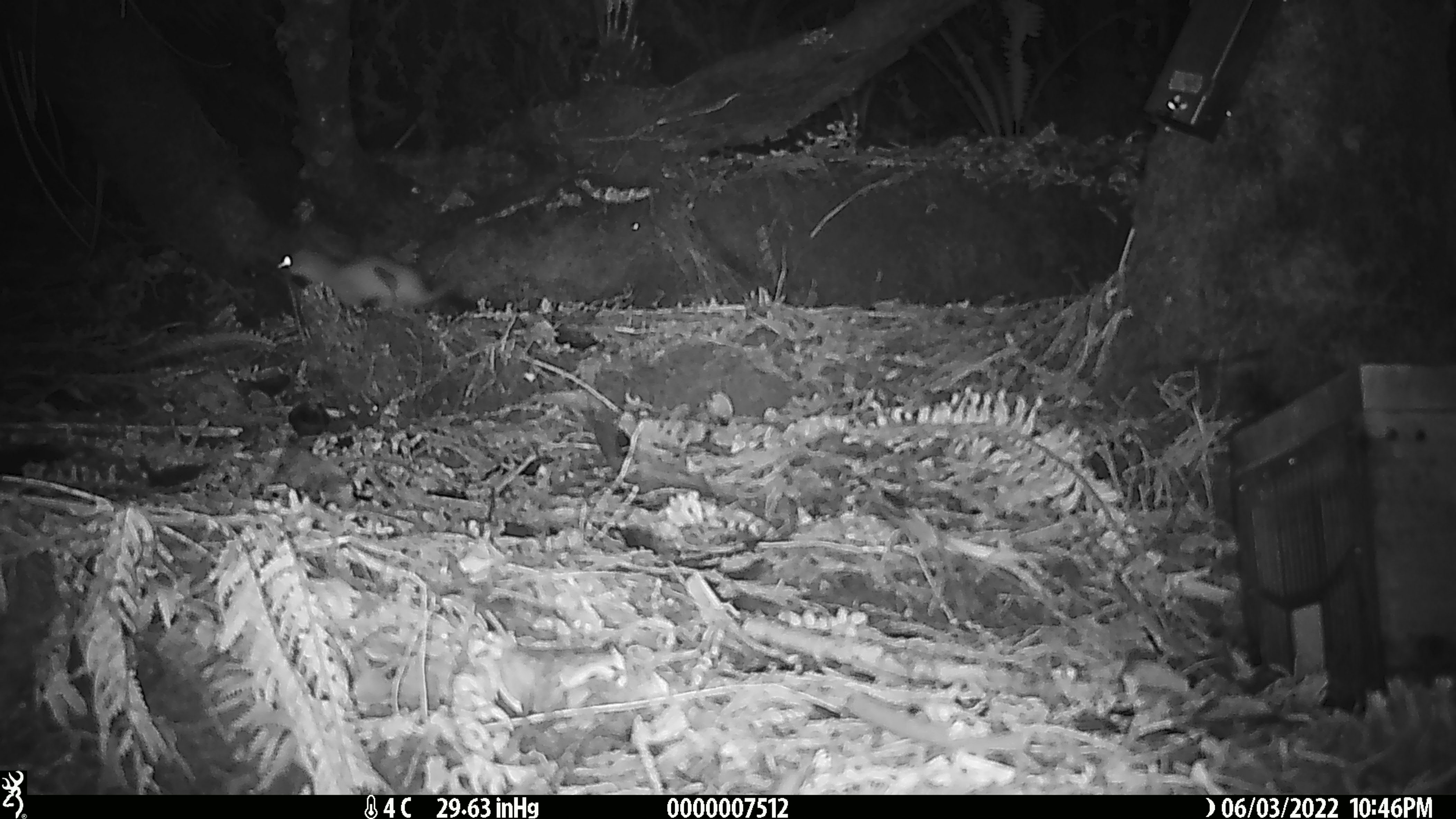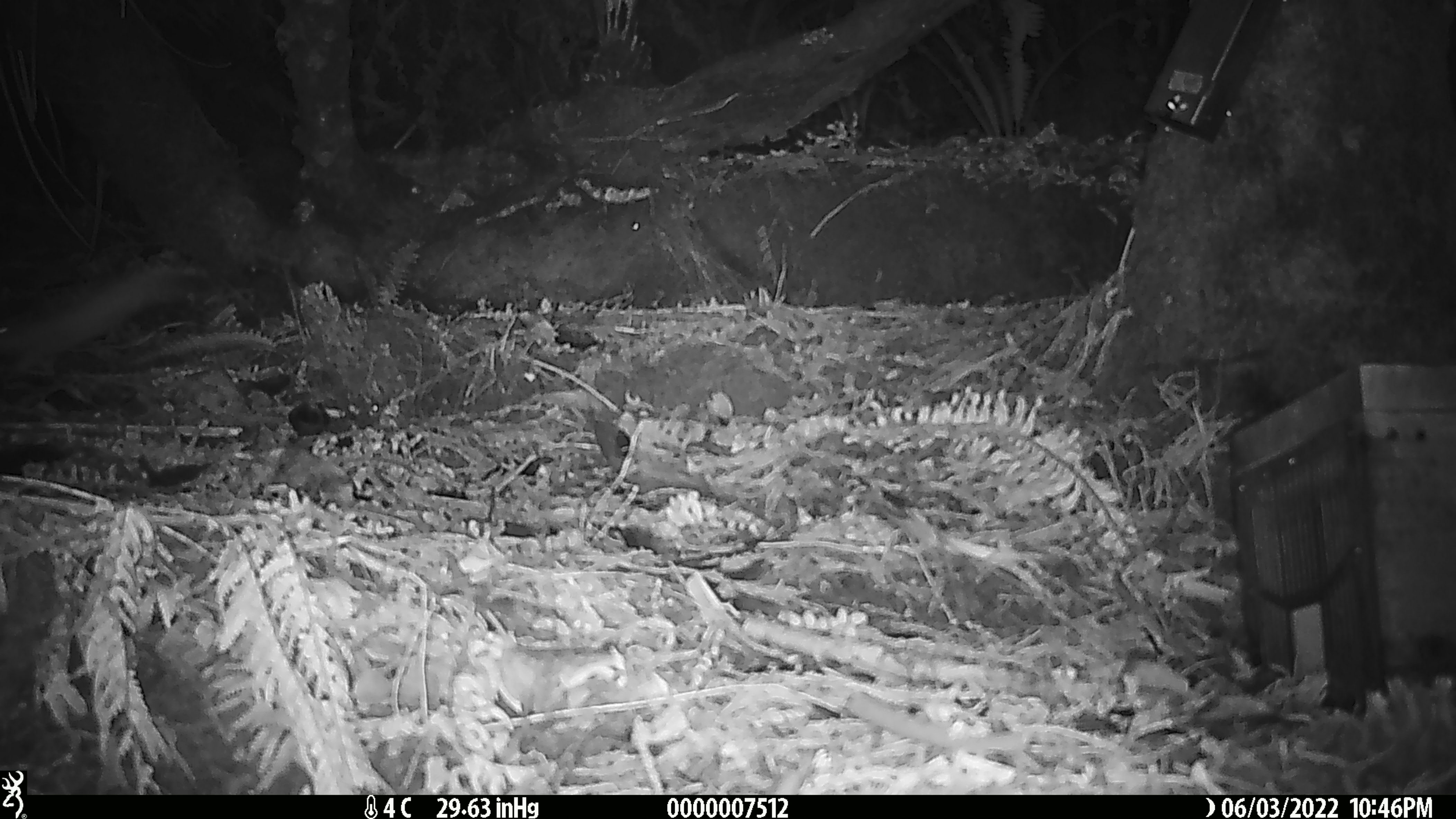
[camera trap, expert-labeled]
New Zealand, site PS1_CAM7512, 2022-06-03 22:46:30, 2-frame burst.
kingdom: Animalia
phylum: Chordata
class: Mammalia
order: Carnivora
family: Mustelidae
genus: Mustela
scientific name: Mustela erminea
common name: stoat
Stoat (Mustela erminea).